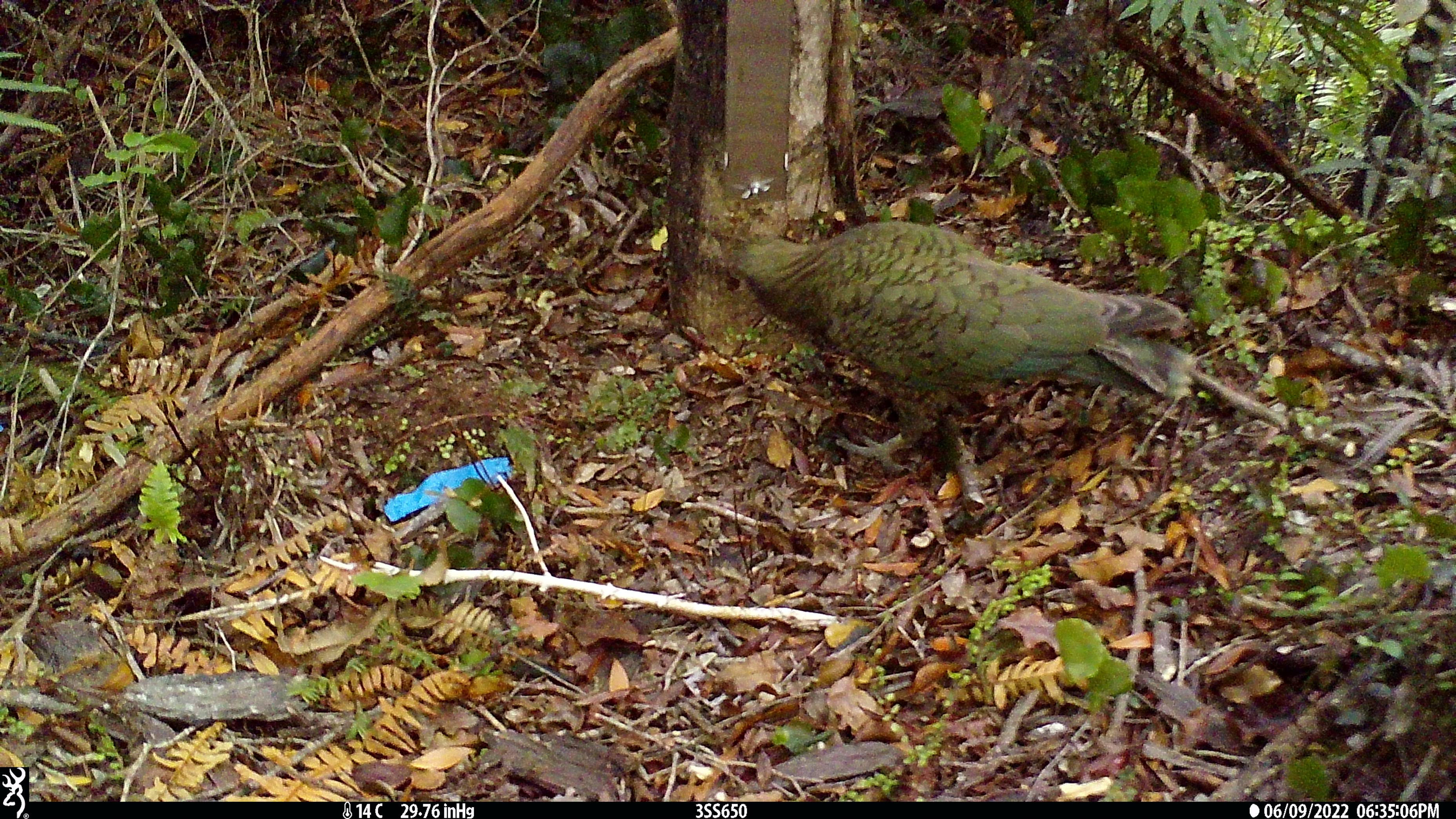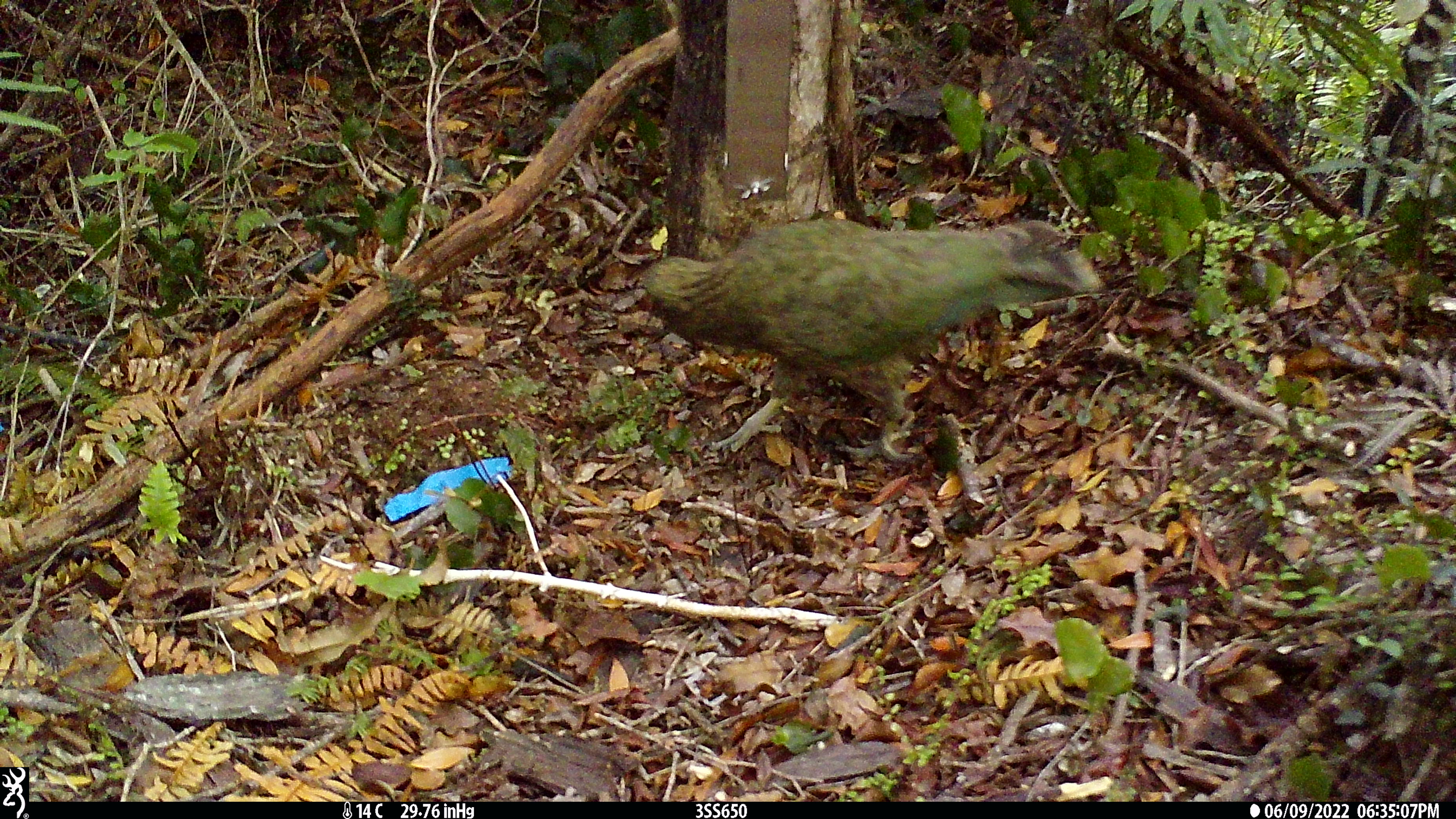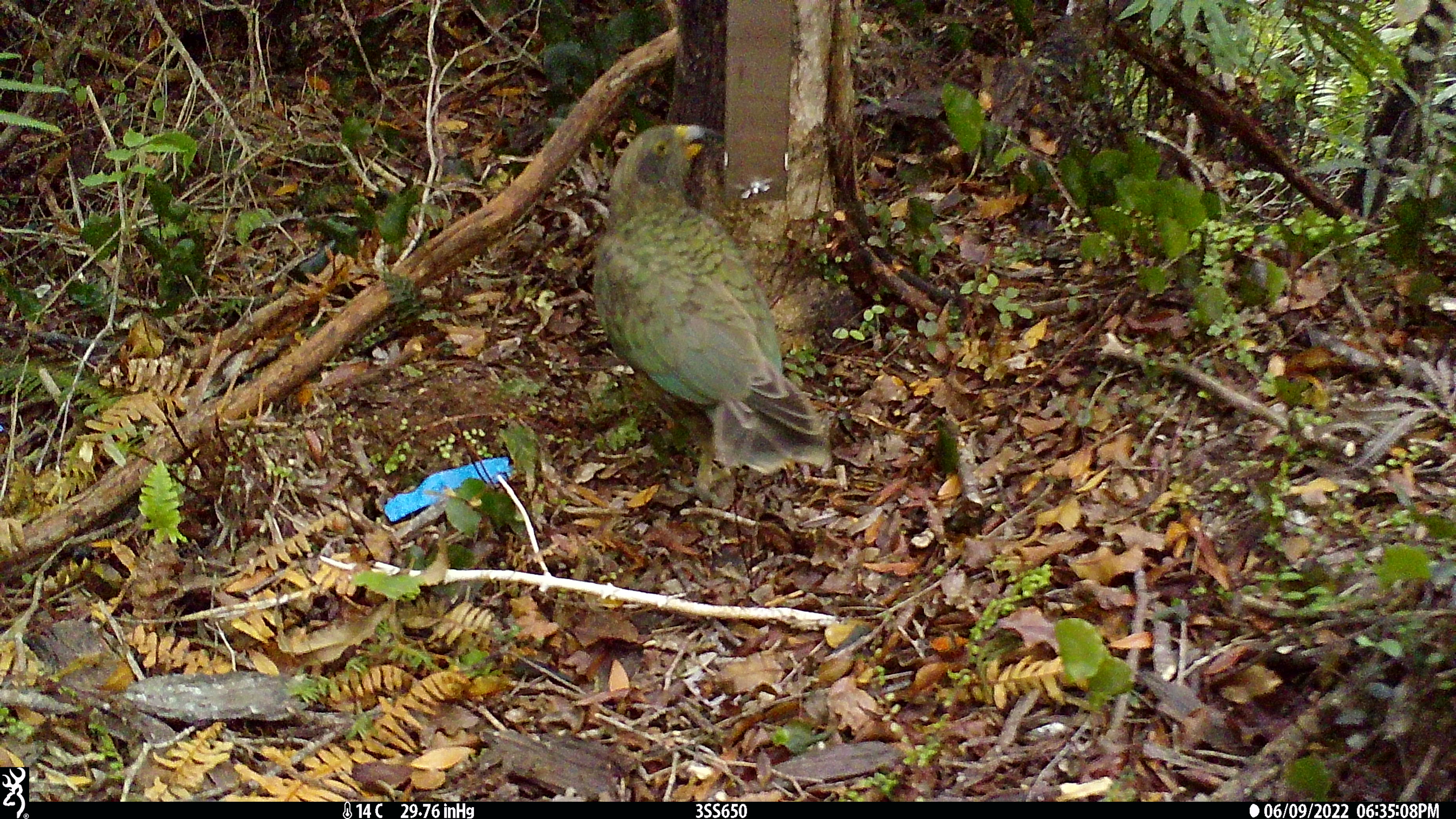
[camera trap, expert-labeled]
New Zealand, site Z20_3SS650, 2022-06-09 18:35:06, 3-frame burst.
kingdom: Animalia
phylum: Chordata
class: Aves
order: Psittaciformes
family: Strigopidae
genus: Nestor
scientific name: Nestor notabilis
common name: kea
Kea (Nestor notabilis).